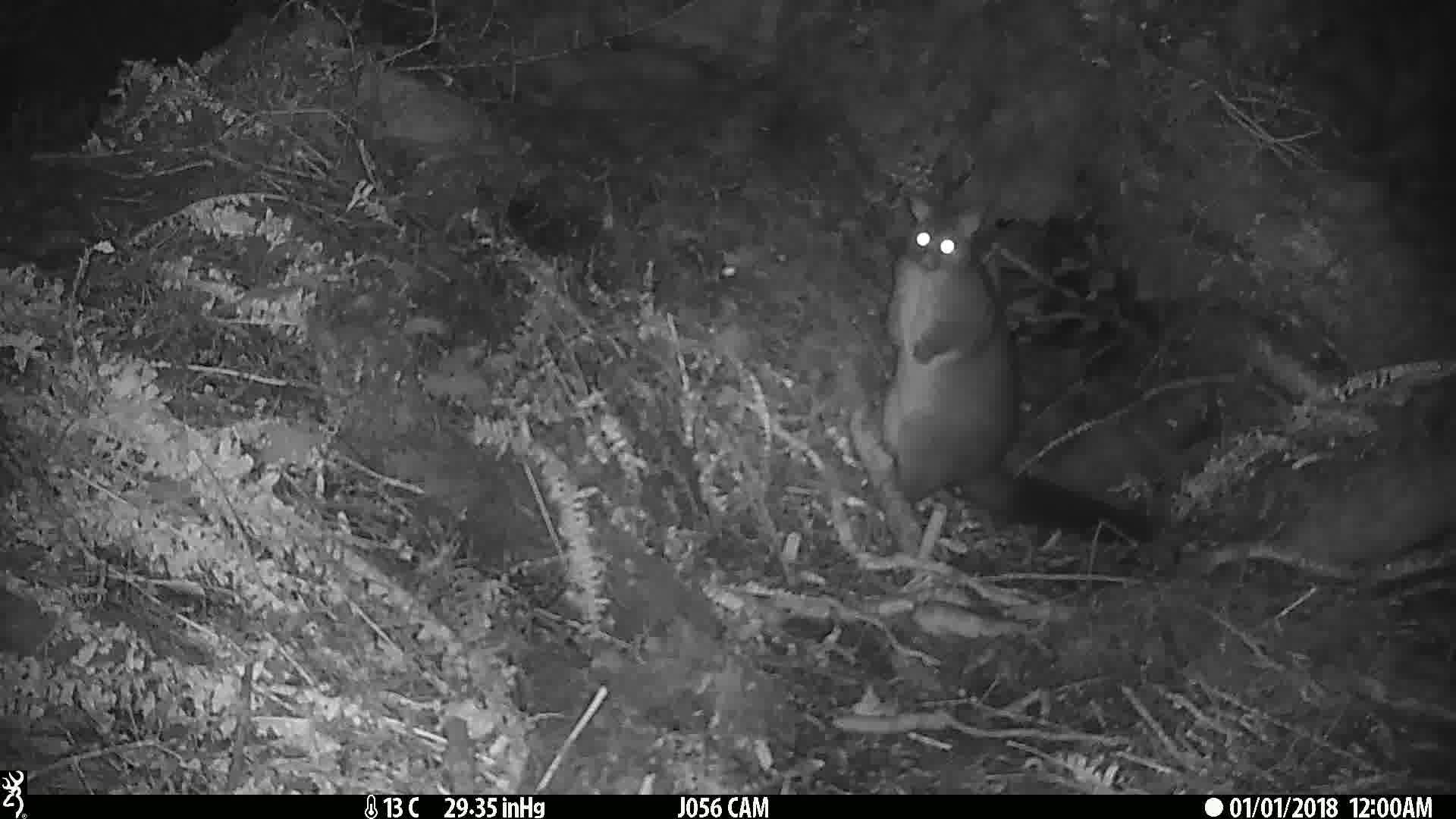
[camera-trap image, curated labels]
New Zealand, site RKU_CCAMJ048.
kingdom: Animalia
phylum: Chordata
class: Mammalia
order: Diprotodontia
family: Phalangeridae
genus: Trichosurus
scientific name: Trichosurus vulpecula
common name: common brushtail possum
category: possum